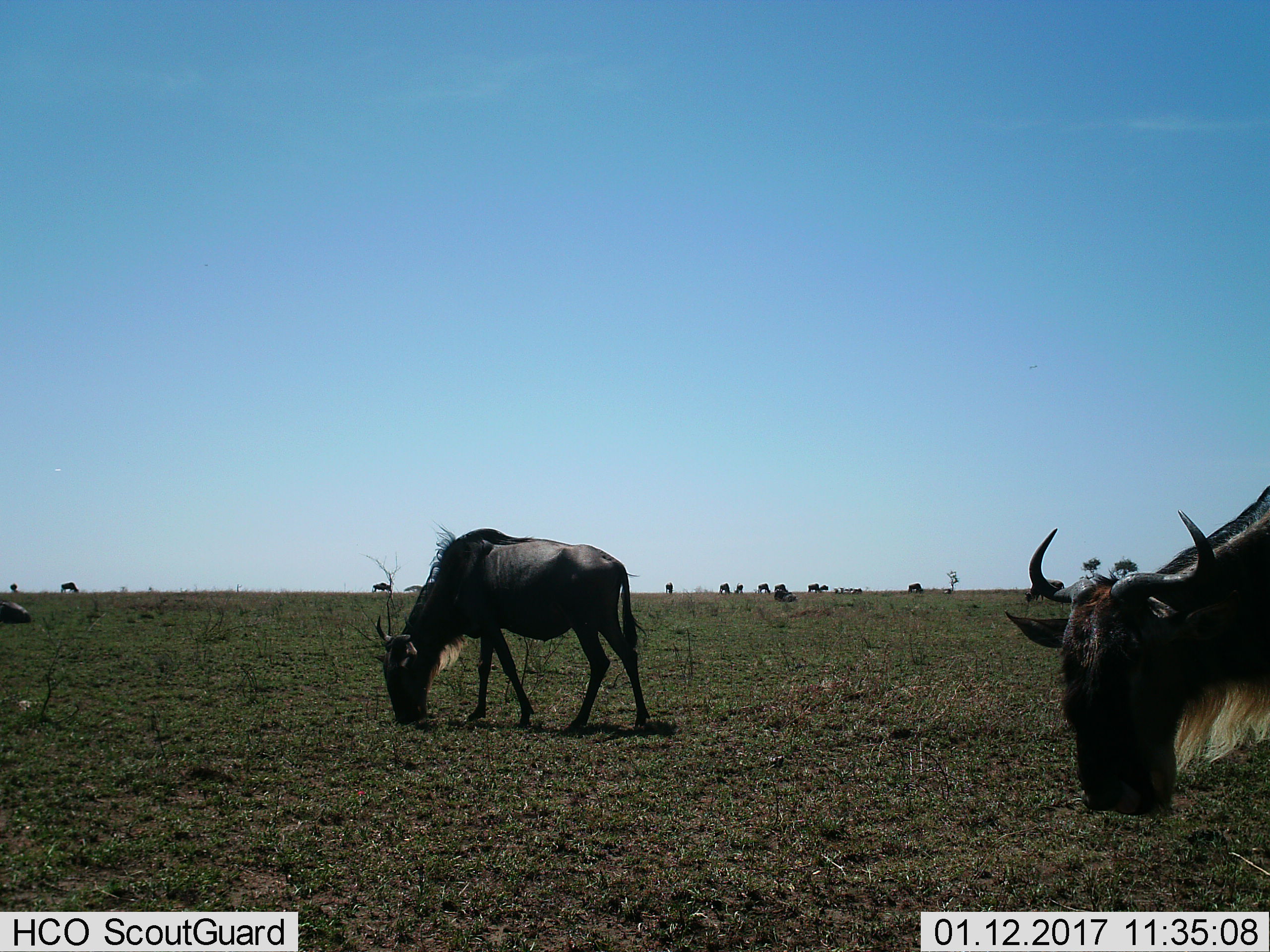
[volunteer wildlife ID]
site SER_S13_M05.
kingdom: Animalia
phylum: Chordata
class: Mammalia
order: Artiodactyla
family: Bovidae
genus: Connochaetes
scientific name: Connochaetes taurinus taurinus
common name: blue wildebeest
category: wildebeestblue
Wildebeestblue (blue wildebeest) (Connochaetes taurinus taurinus), count 11-50. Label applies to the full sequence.